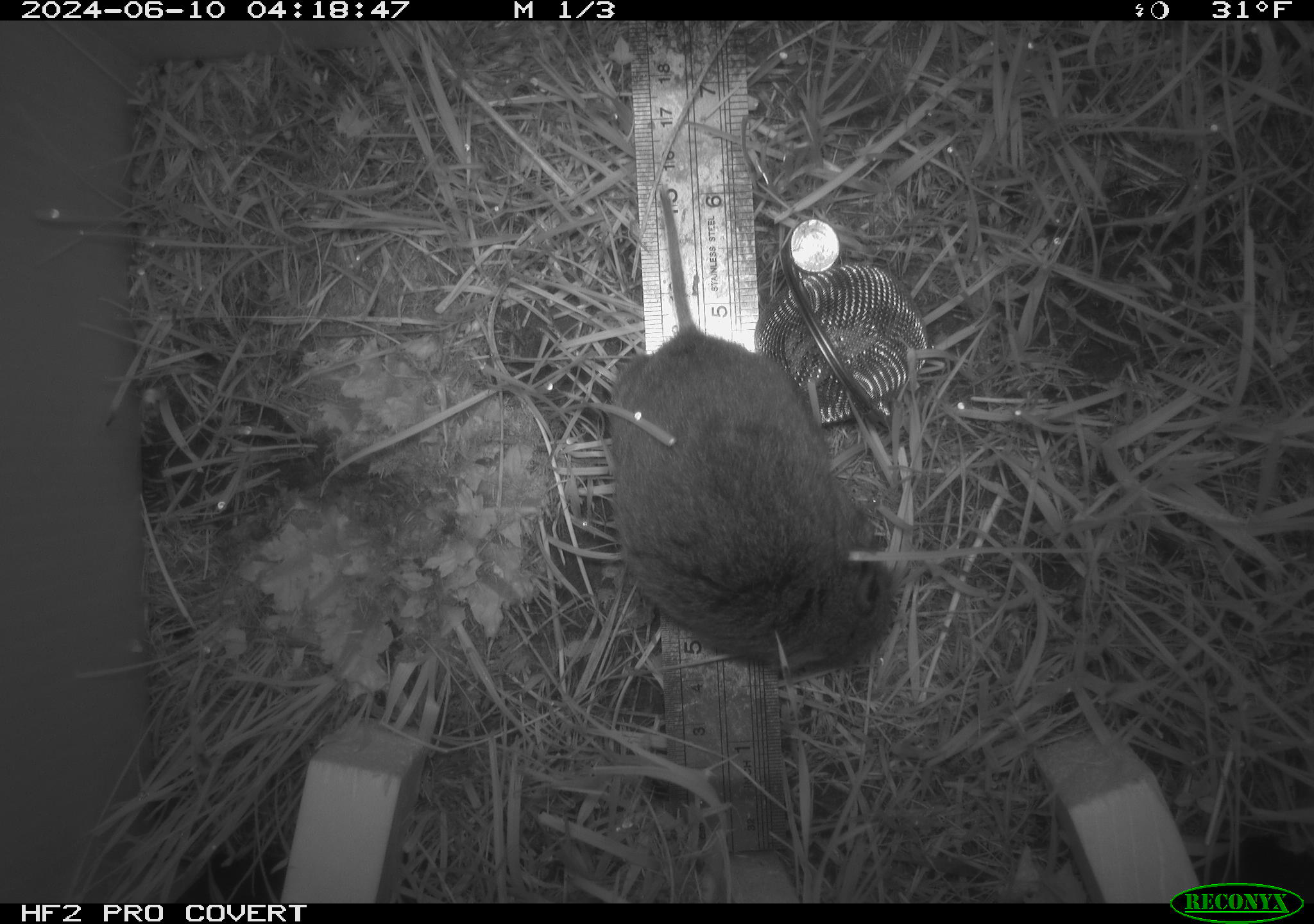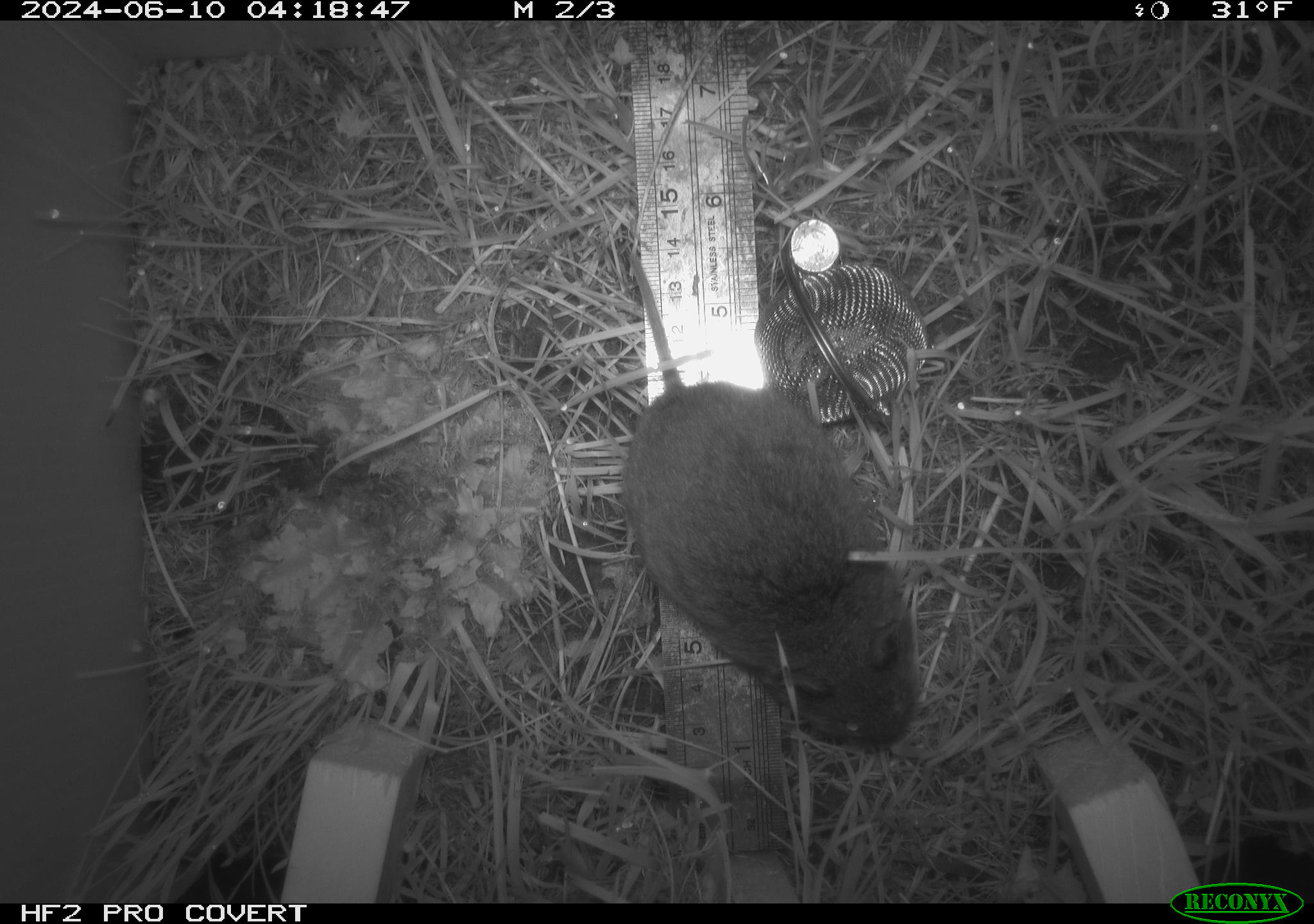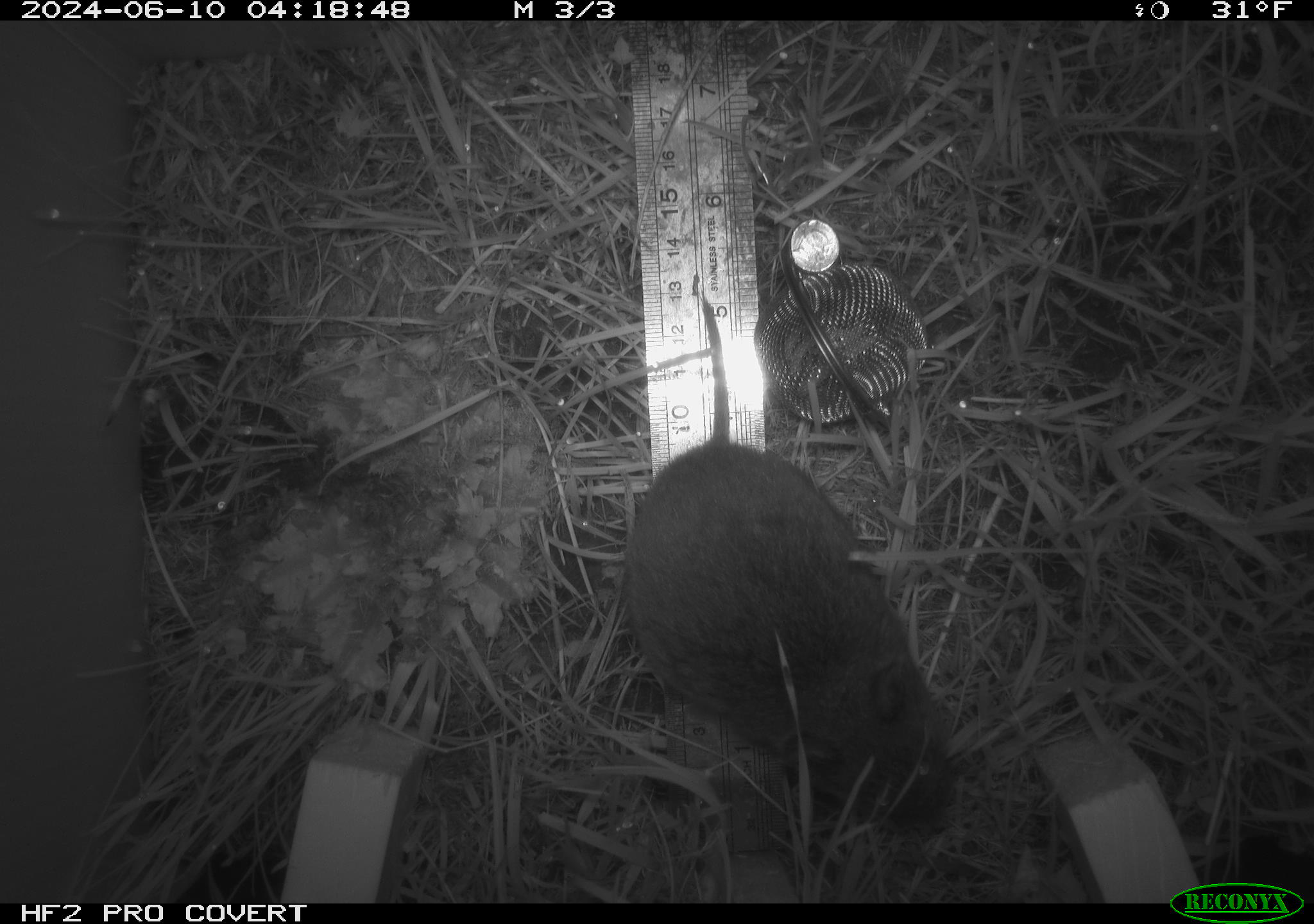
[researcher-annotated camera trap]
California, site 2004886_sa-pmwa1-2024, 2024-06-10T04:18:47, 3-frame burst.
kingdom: Animalia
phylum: Chordata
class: Mammalia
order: Rodentia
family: Cricetidae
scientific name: Arvicolinae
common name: voles, lemmings, and muskrats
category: arvicolinae subfamily